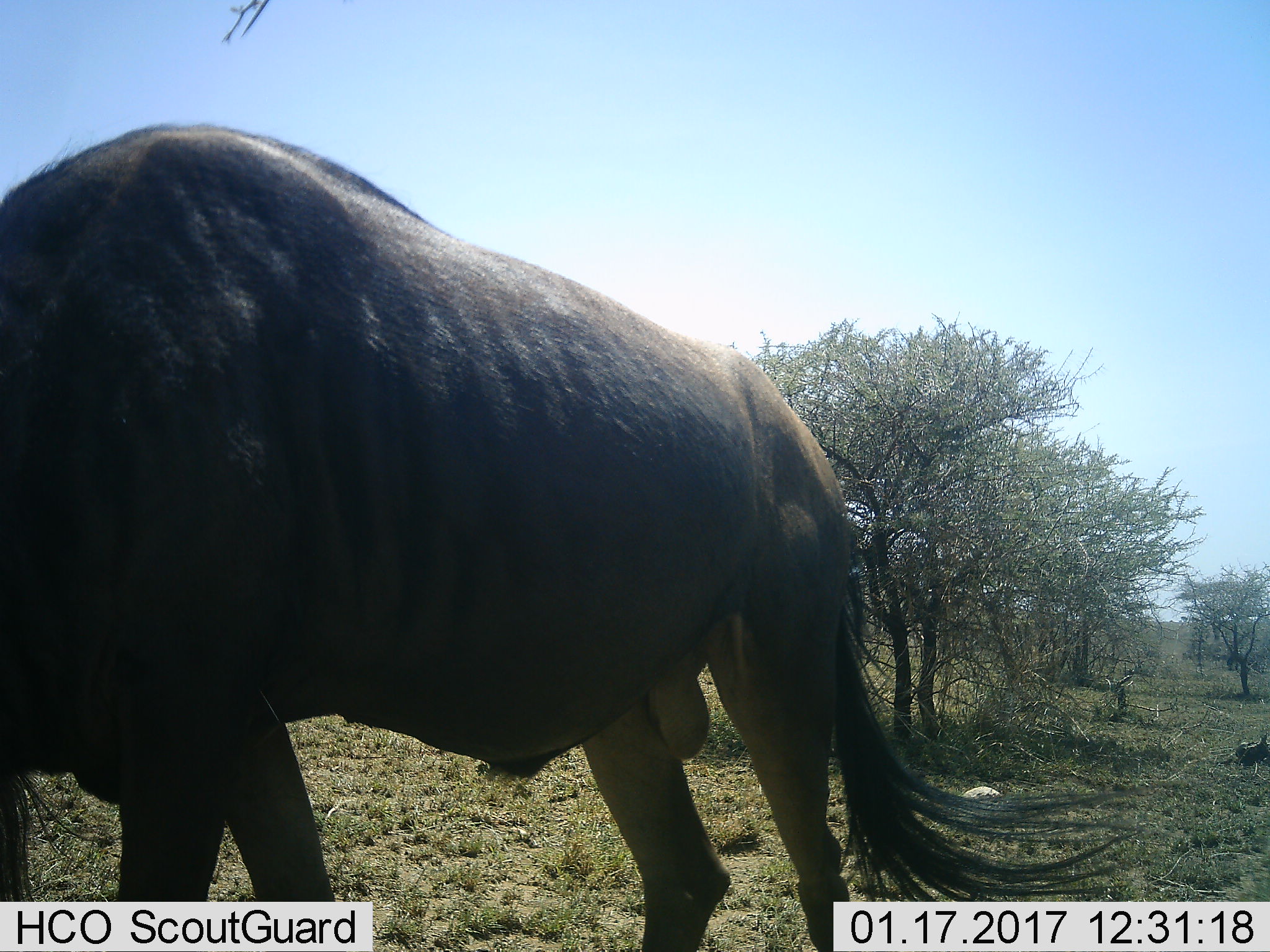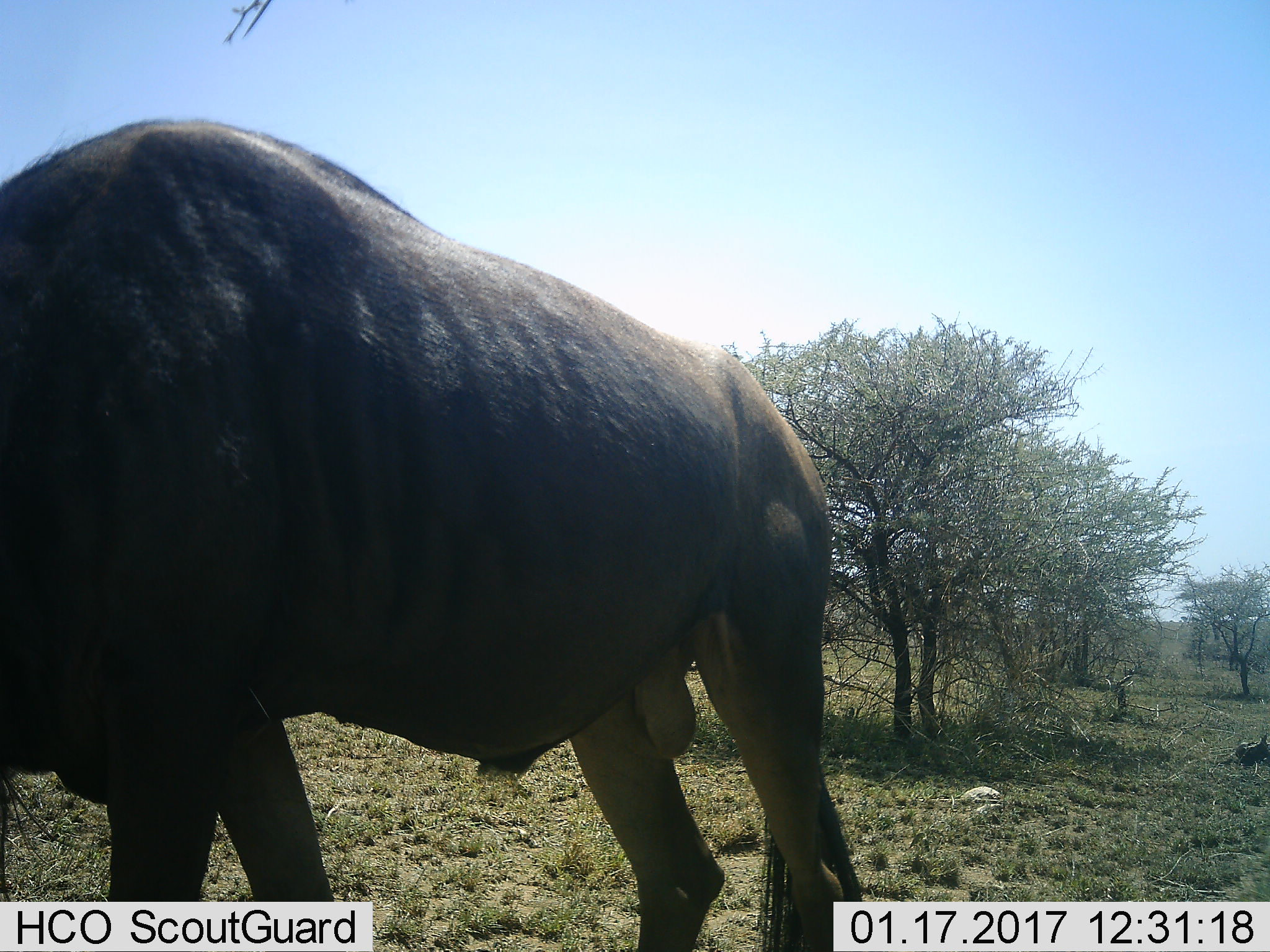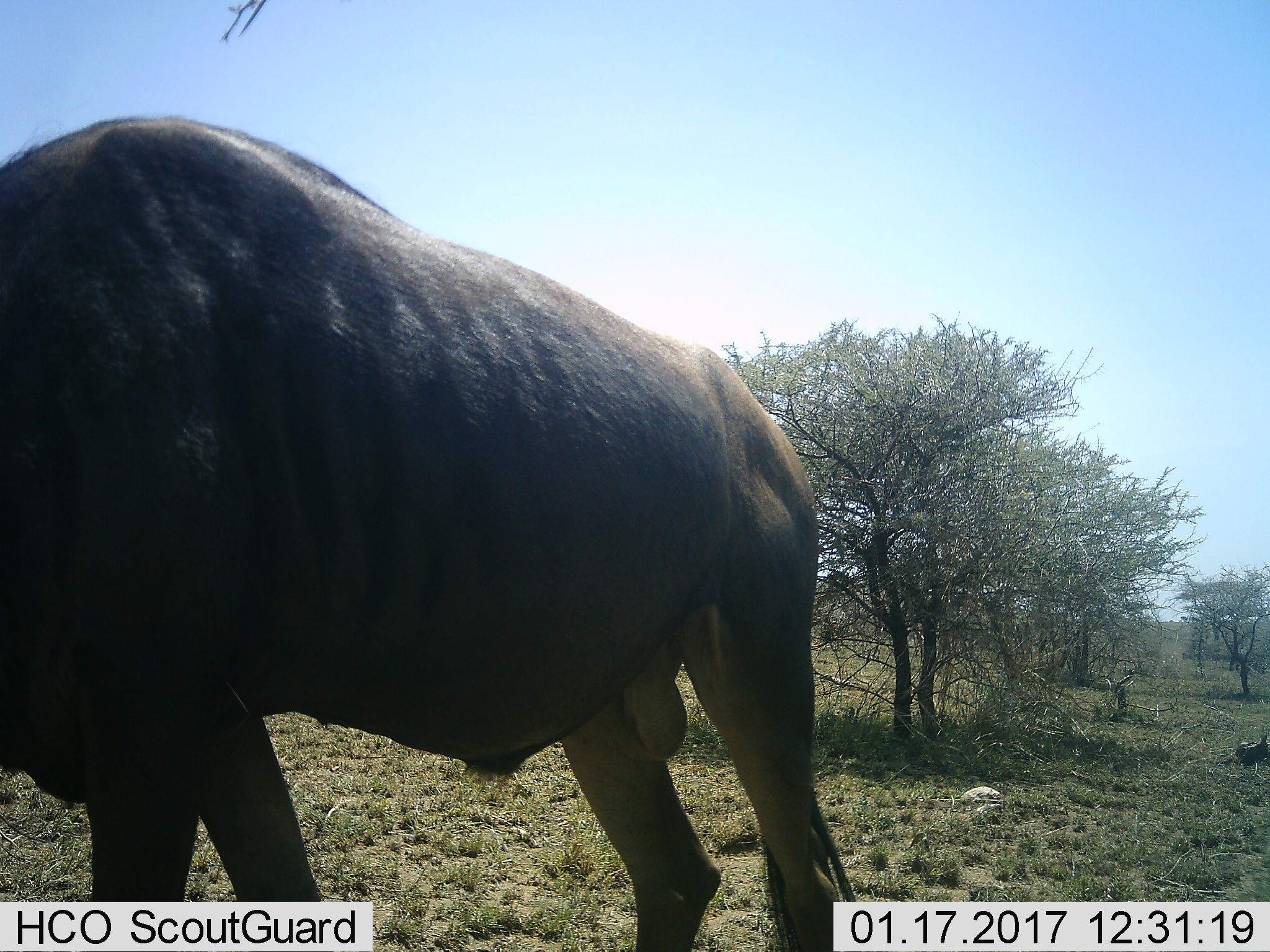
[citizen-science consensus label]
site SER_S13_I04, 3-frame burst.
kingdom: Animalia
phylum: Chordata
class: Mammalia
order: Artiodactyla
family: Bovidae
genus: Connochaetes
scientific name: Connochaetes taurinus taurinus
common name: blue wildebeest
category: wildebeestblue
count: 1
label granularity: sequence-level